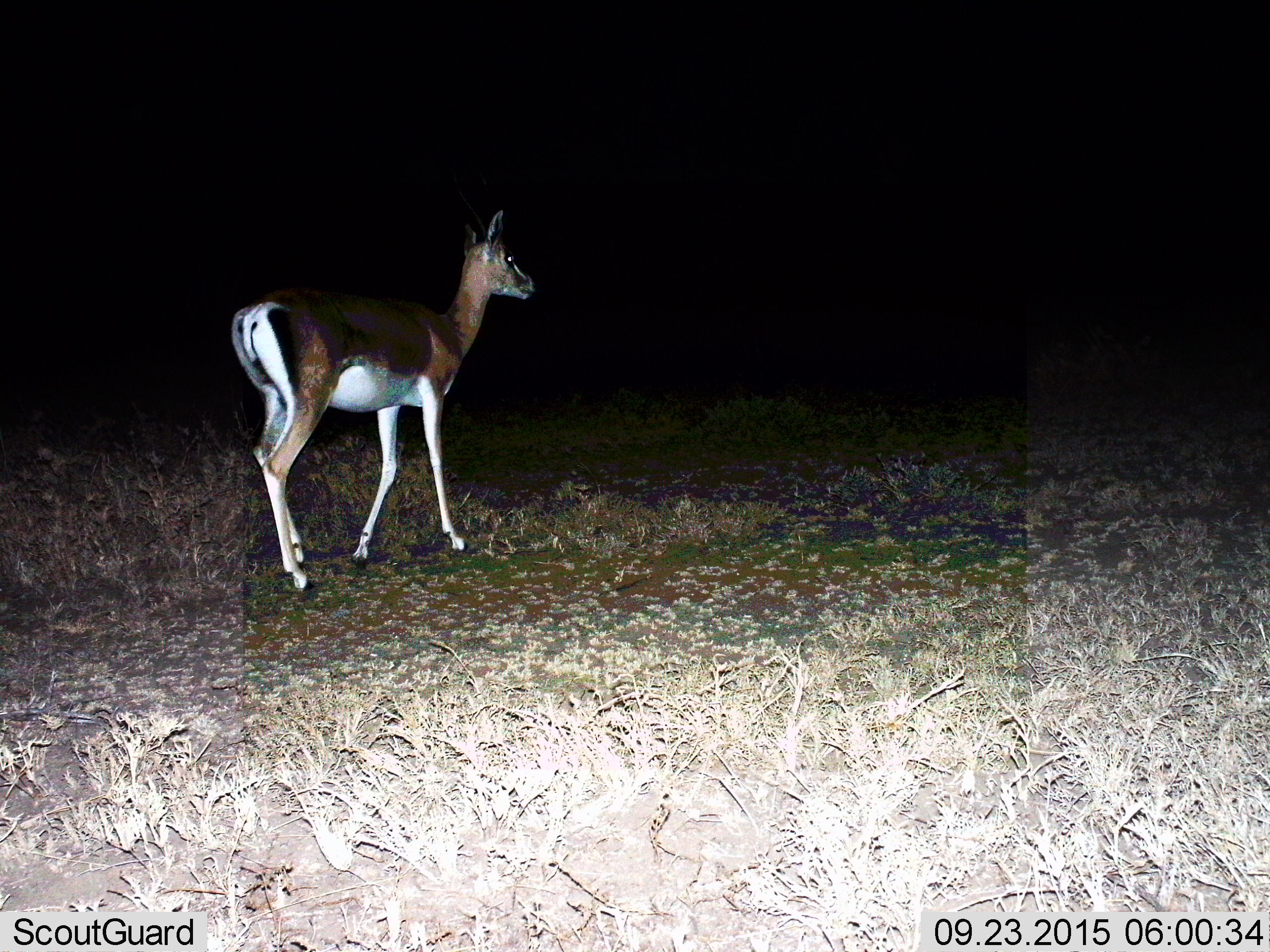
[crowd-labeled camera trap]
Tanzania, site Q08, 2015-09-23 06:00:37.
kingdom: Animalia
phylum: Chordata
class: Mammalia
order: Artiodactyla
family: Bovidae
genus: Nanger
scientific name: Nanger granti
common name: grant's gazelle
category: gazellegrants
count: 1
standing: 62%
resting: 0%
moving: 38%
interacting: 0%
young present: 0%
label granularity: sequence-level